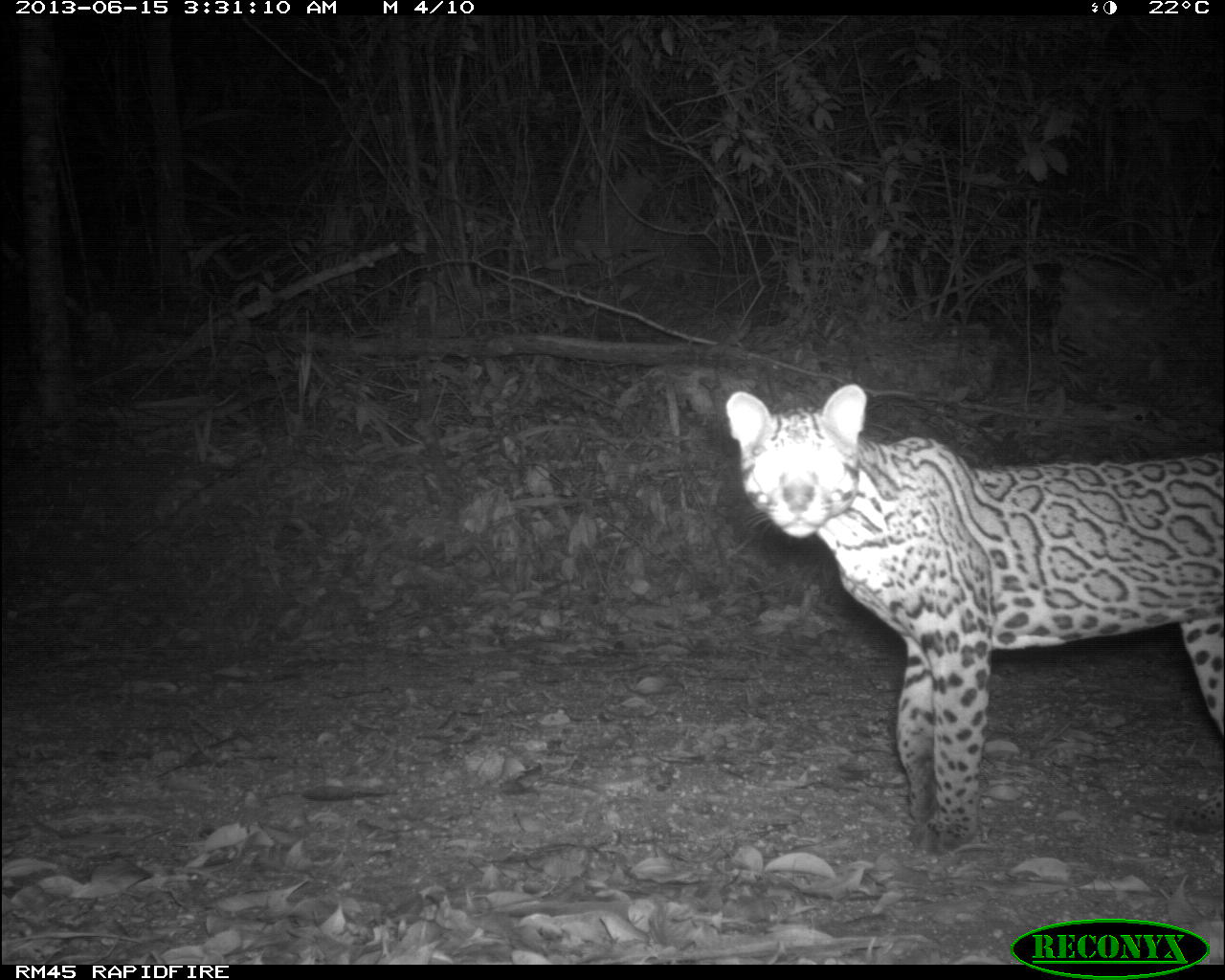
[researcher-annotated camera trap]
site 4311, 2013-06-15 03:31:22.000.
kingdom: Animalia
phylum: Chordata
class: Mammalia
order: Carnivora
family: Felidae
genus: Leopardus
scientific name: Leopardus pardalis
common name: ocelot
Leopardus pardalis (ocelot), count 1, sex male.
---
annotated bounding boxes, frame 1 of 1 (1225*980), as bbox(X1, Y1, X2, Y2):
leopardus pardalis: bbox(722, 386, 1225, 854)